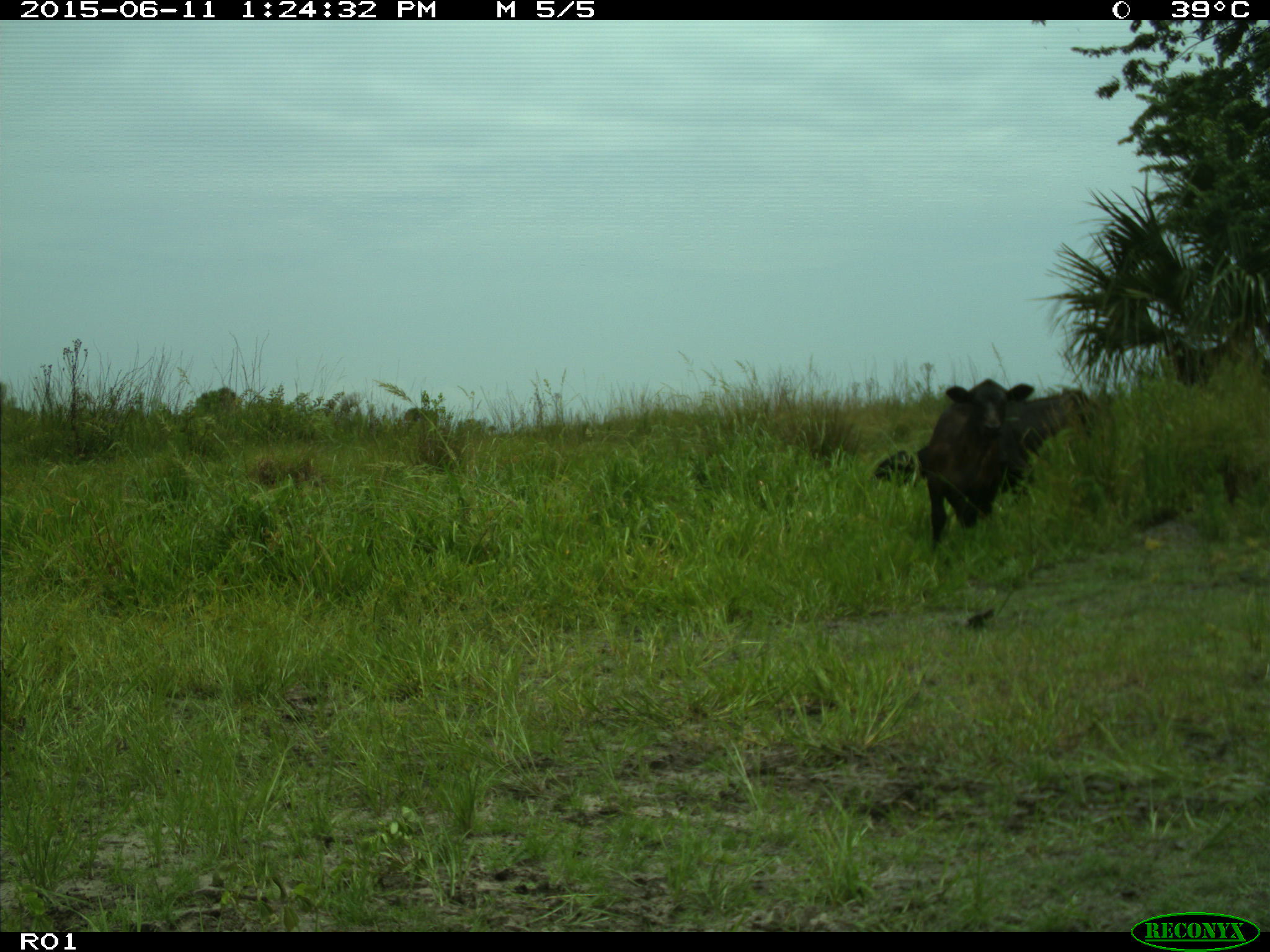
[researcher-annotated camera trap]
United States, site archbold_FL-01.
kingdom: Animalia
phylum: Chordata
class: Mammalia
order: Artiodactyla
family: Bovidae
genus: Bos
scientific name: Bos taurus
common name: domestic cow